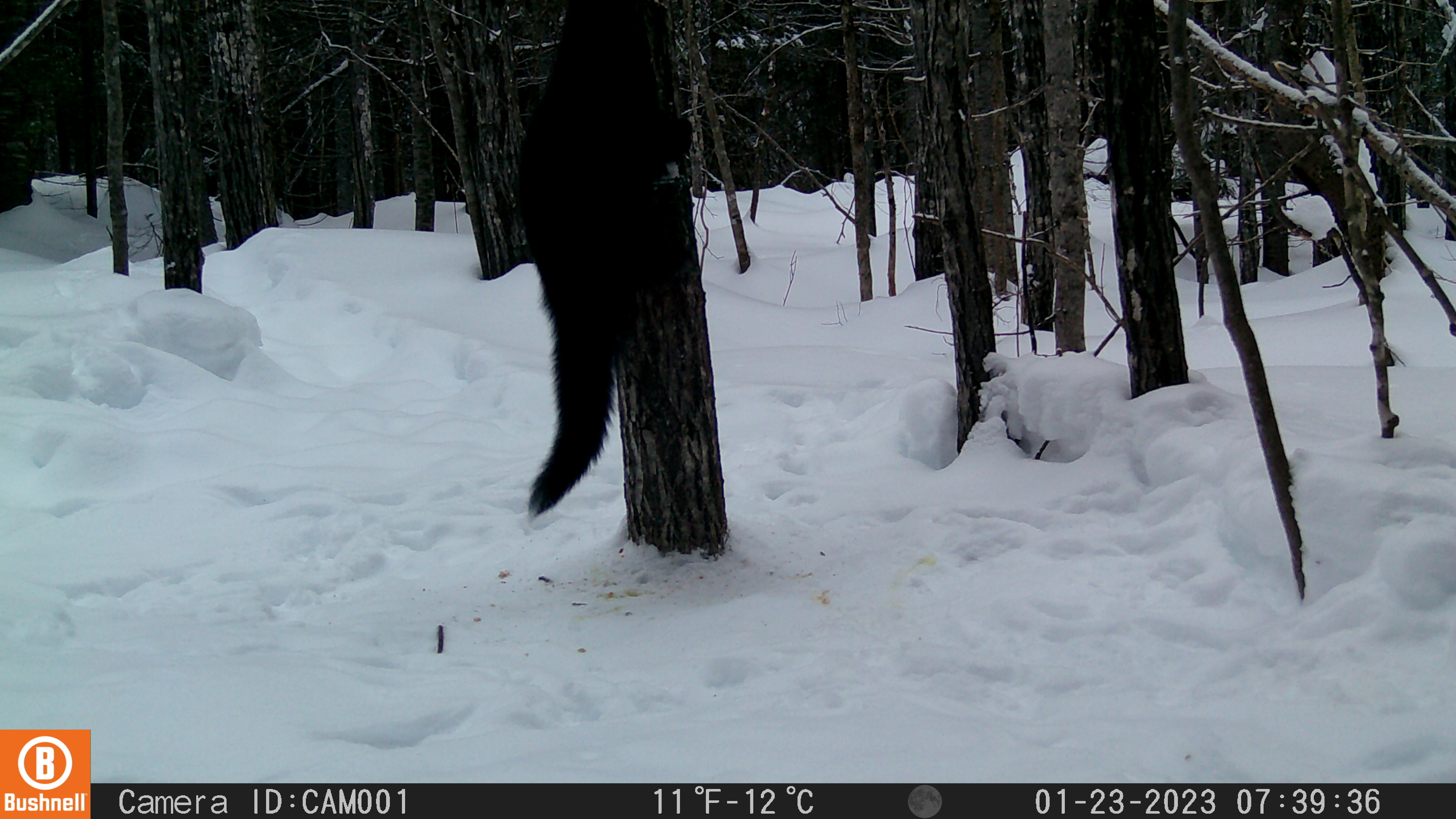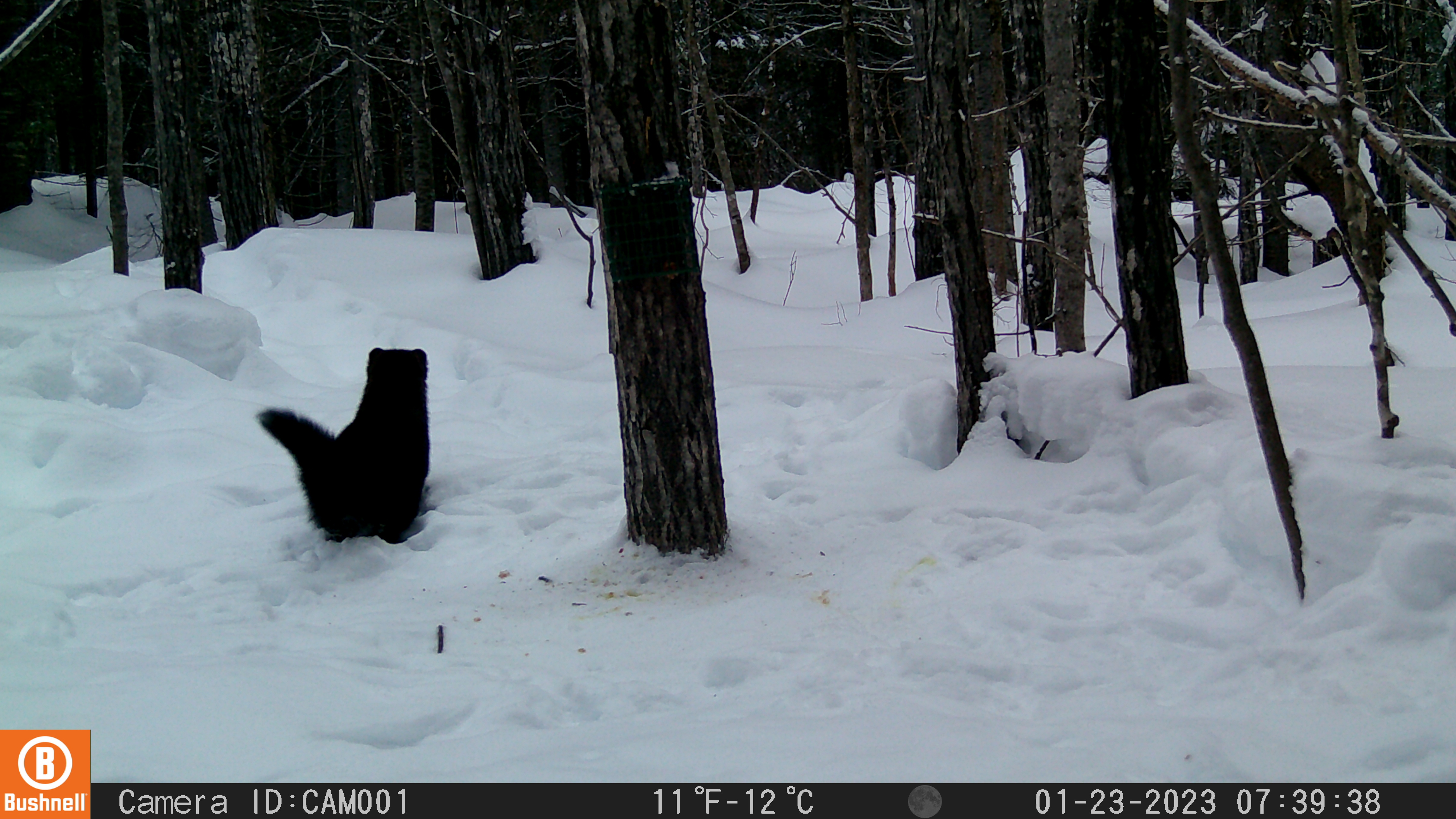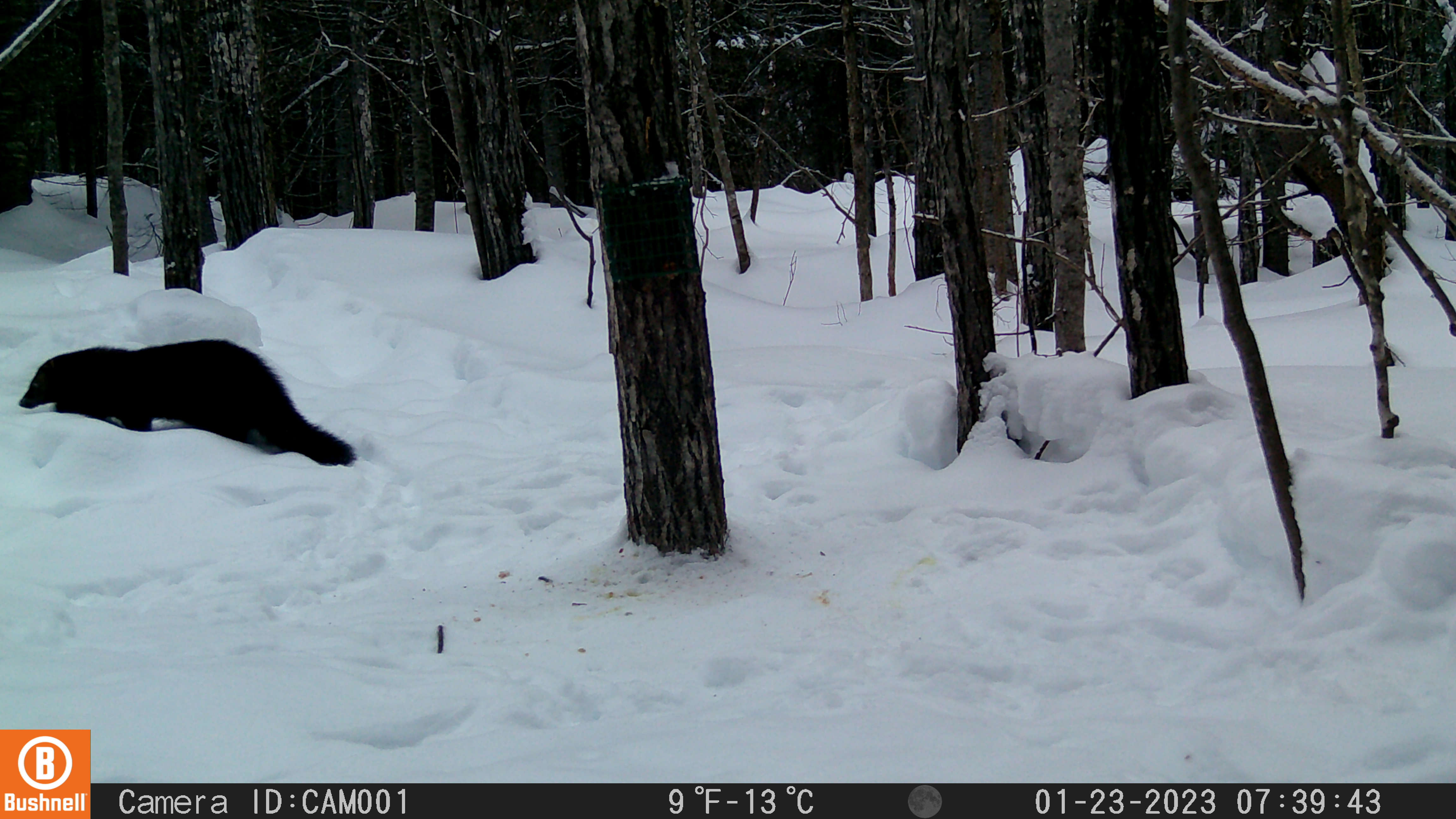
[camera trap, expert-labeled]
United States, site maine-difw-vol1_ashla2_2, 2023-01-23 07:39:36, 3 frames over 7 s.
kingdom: Animalia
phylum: Chordata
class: Mammalia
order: Carnivora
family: Mustelidae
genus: Pekania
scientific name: Pekania pennanti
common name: fisher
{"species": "fisher (Pekania pennanti)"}